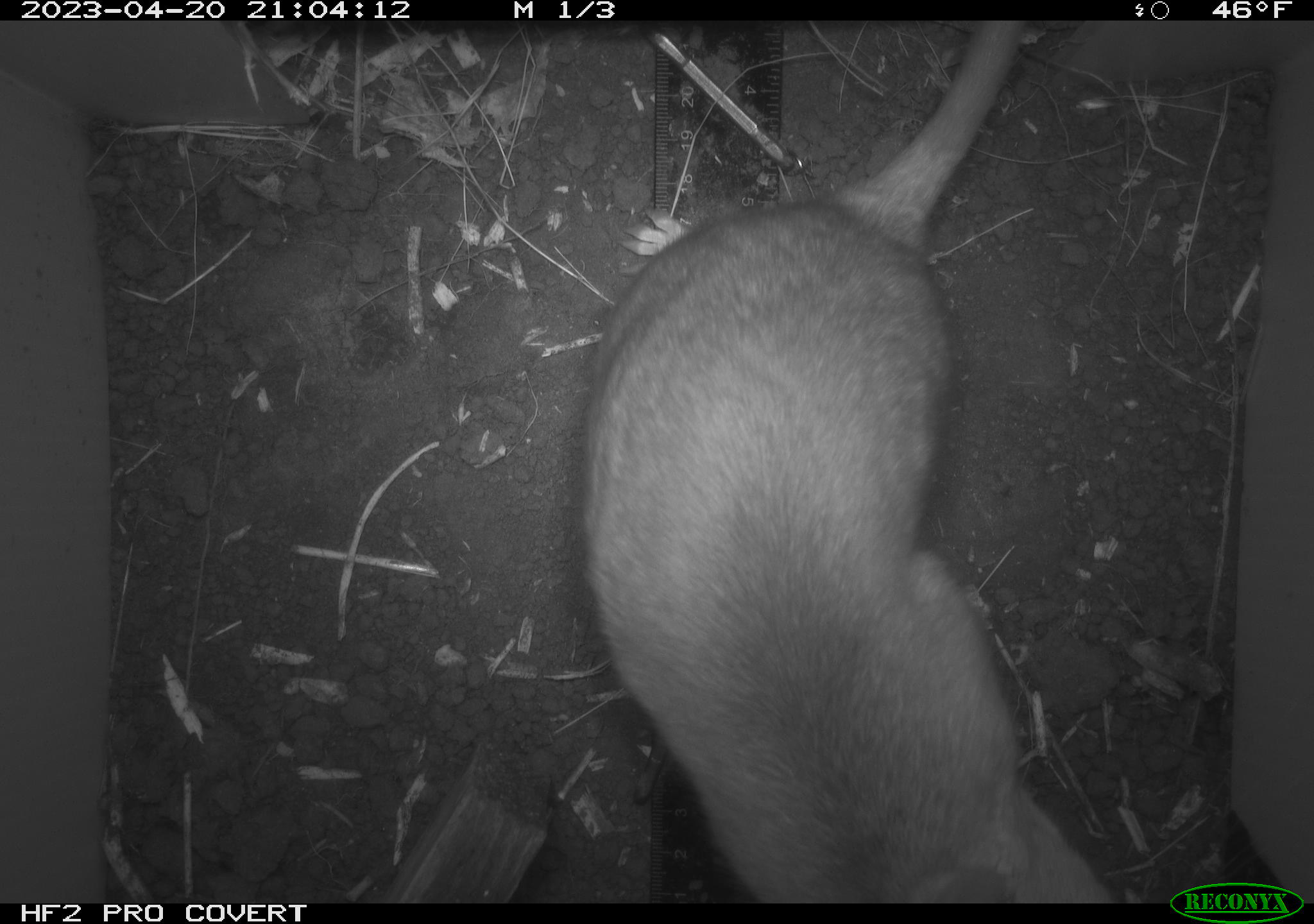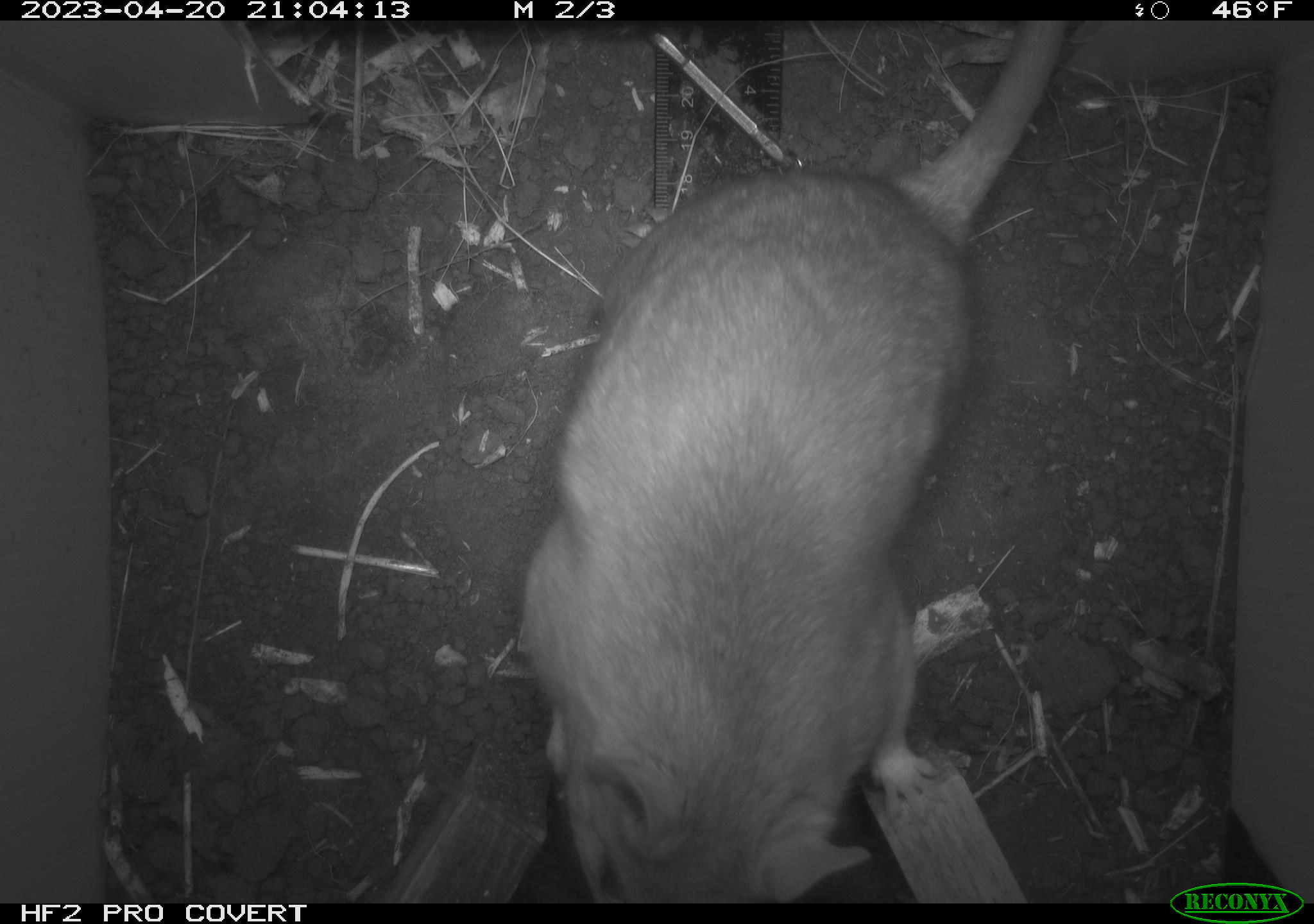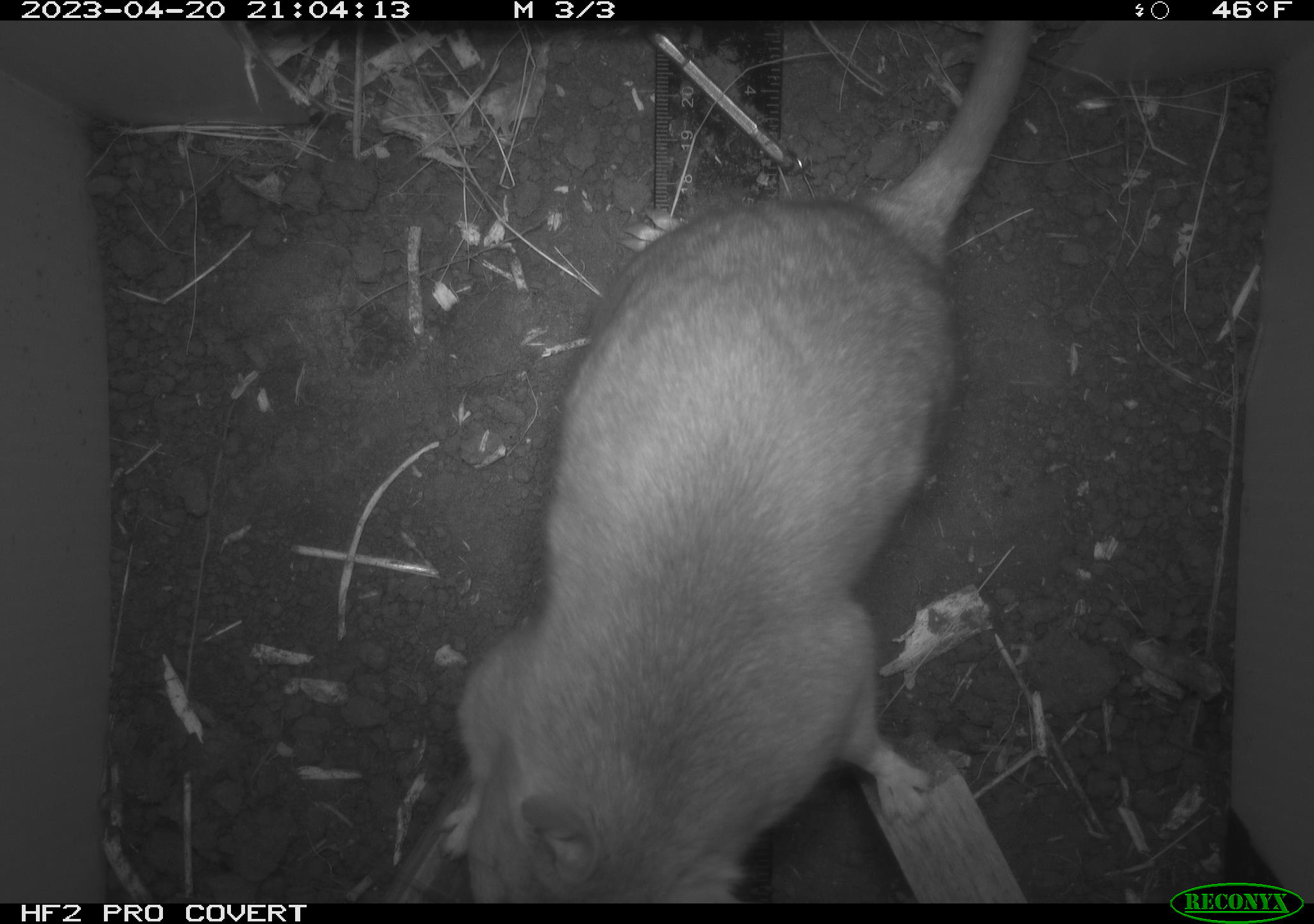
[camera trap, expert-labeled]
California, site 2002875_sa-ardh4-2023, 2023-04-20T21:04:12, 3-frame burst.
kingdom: Animalia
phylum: Chordata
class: Mammalia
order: Rodentia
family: Cricetidae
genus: Neotoma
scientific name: Neotoma fuscipes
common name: dusky-footed woodrat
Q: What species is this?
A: Dusky-footed woodrat (Neotoma fuscipes).